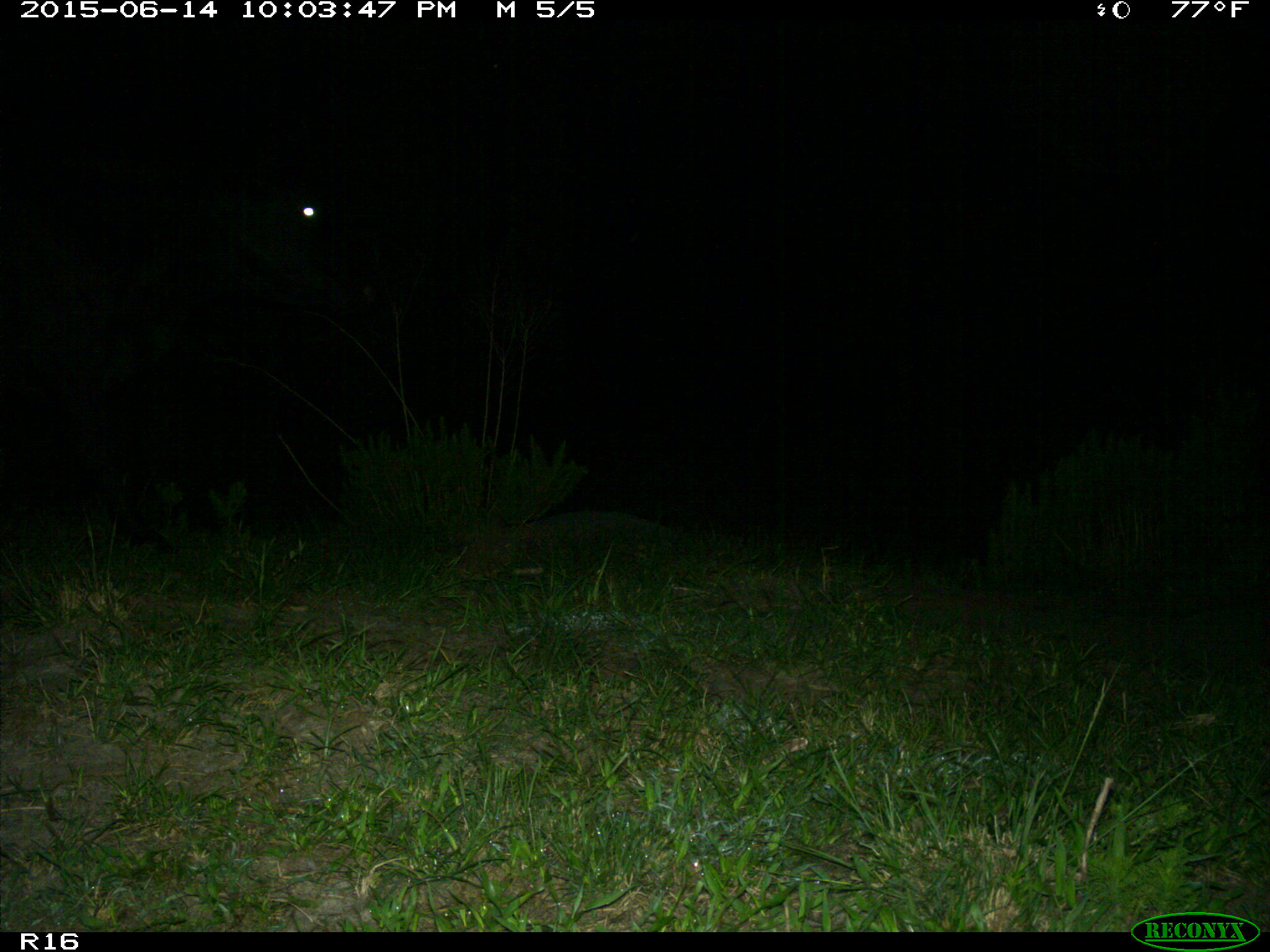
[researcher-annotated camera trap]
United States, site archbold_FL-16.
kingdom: Animalia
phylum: Chordata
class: Mammalia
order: Artiodactyla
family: Bovidae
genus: Bos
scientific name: Bos taurus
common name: domestic cow